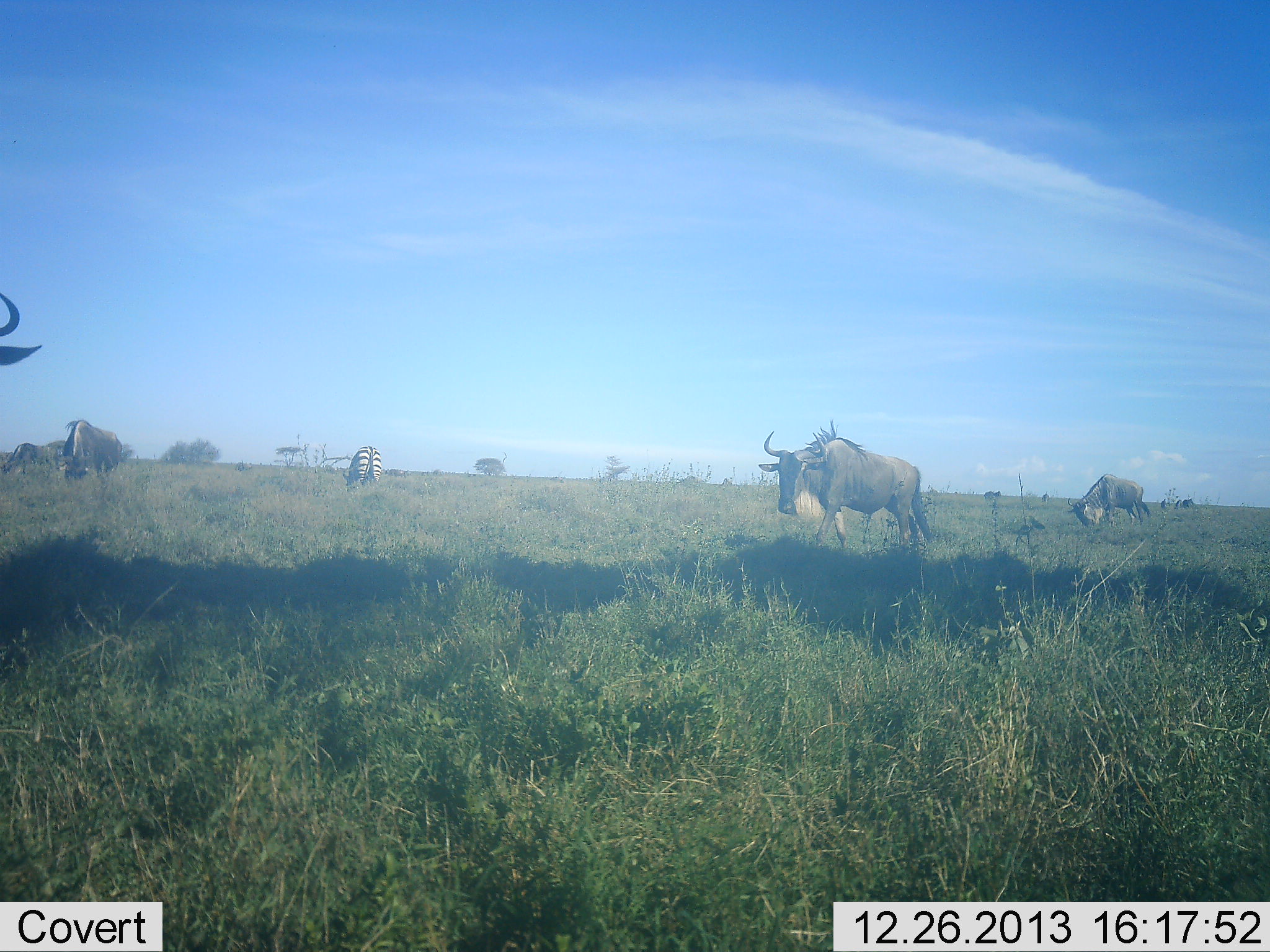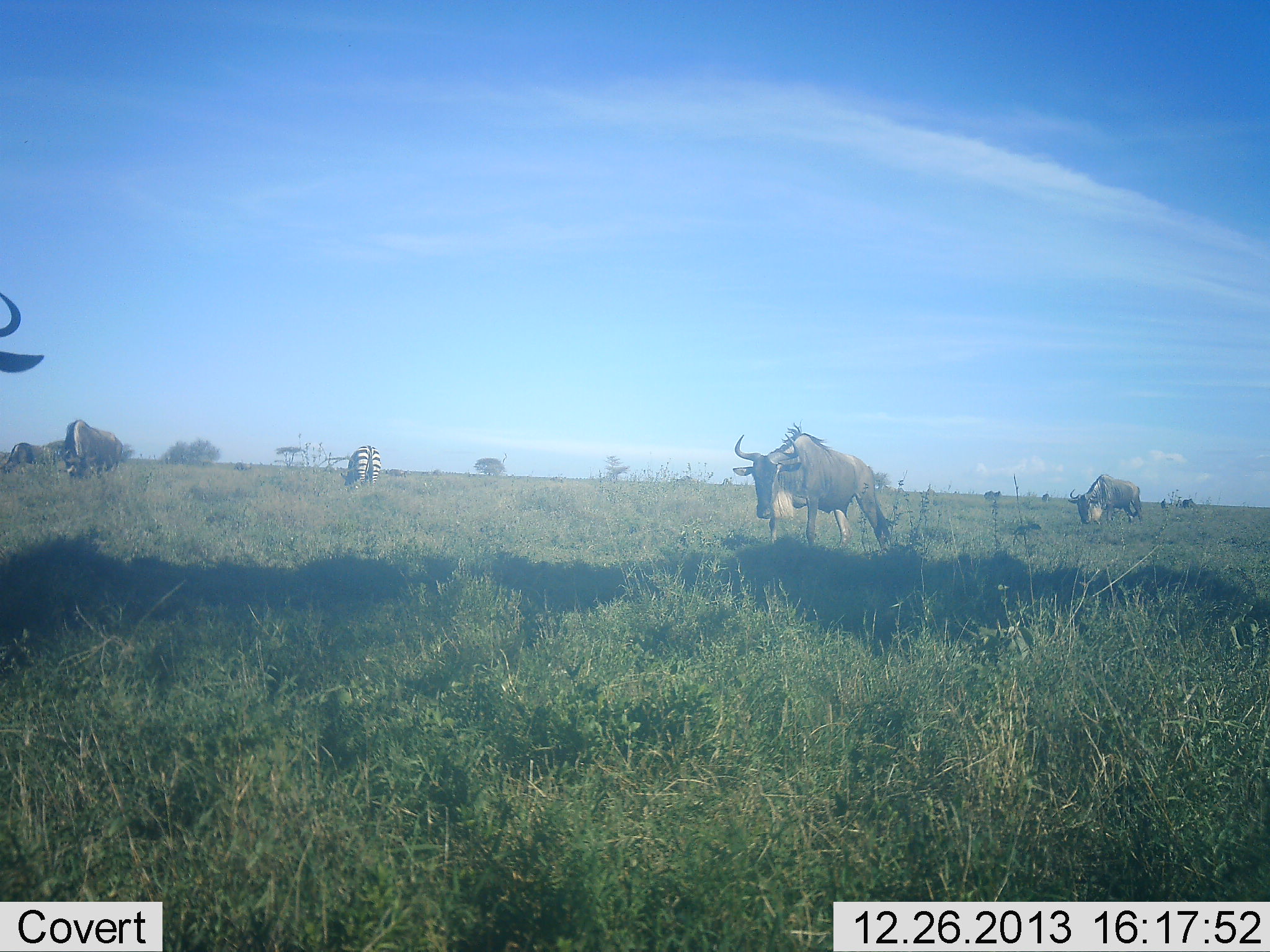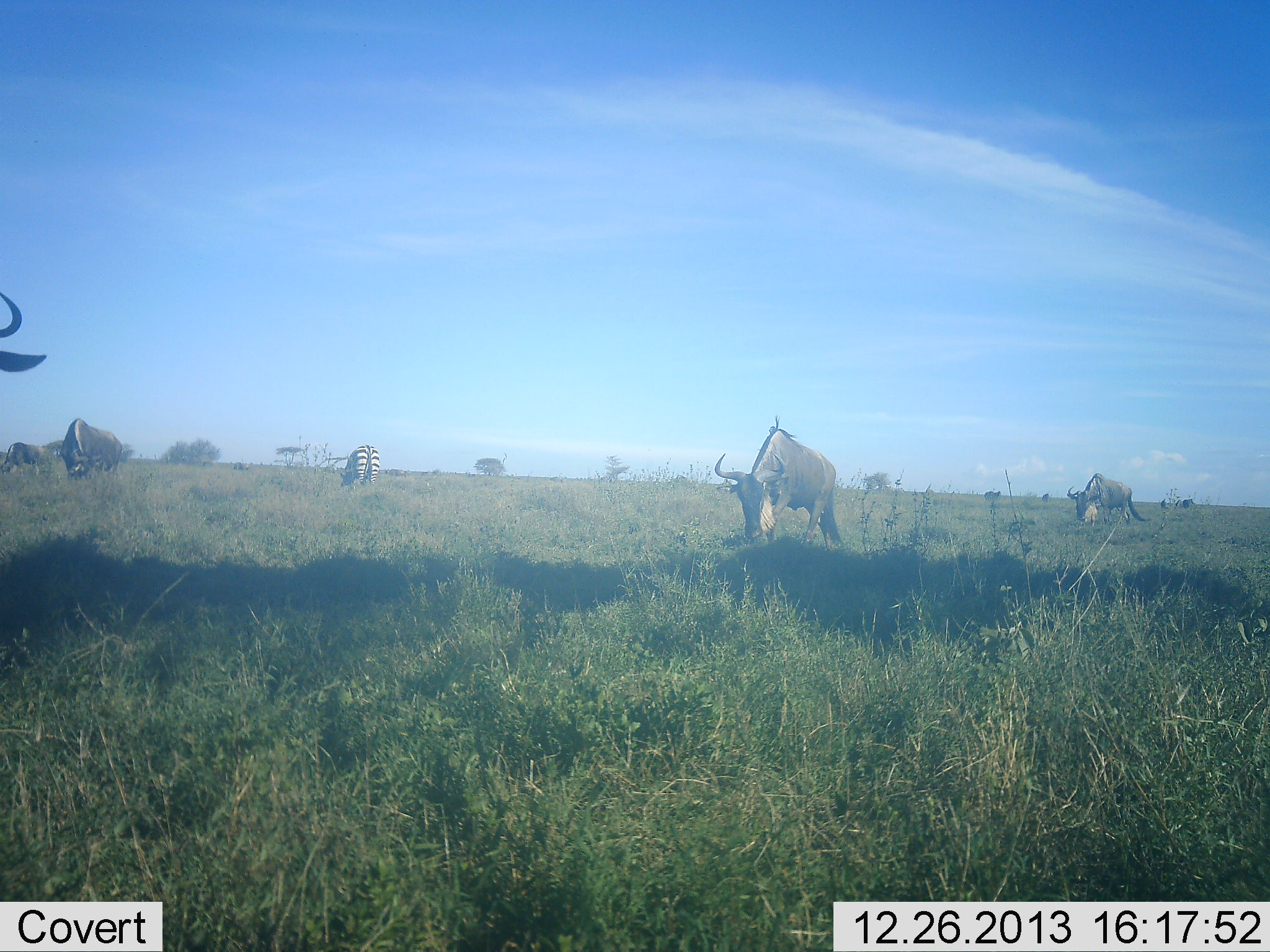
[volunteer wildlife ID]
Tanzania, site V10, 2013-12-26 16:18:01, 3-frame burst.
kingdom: Animalia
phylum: Chordata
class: Mammalia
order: Artiodactyla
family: Bovidae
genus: Connochaetes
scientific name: Connochaetes taurinus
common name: blue wildebeest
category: wildebeest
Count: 5.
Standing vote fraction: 36%.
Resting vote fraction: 0%.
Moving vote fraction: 45%.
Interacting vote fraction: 0%.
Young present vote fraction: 0%.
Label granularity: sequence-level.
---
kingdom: Animalia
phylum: Chordata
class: Mammalia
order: Perissodactyla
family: Equidae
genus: Equus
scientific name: Equus quagga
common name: plains zebra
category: zebra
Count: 1.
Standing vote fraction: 20%.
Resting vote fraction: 0%.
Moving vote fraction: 0%.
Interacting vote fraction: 0%.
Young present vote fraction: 0%.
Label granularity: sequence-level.